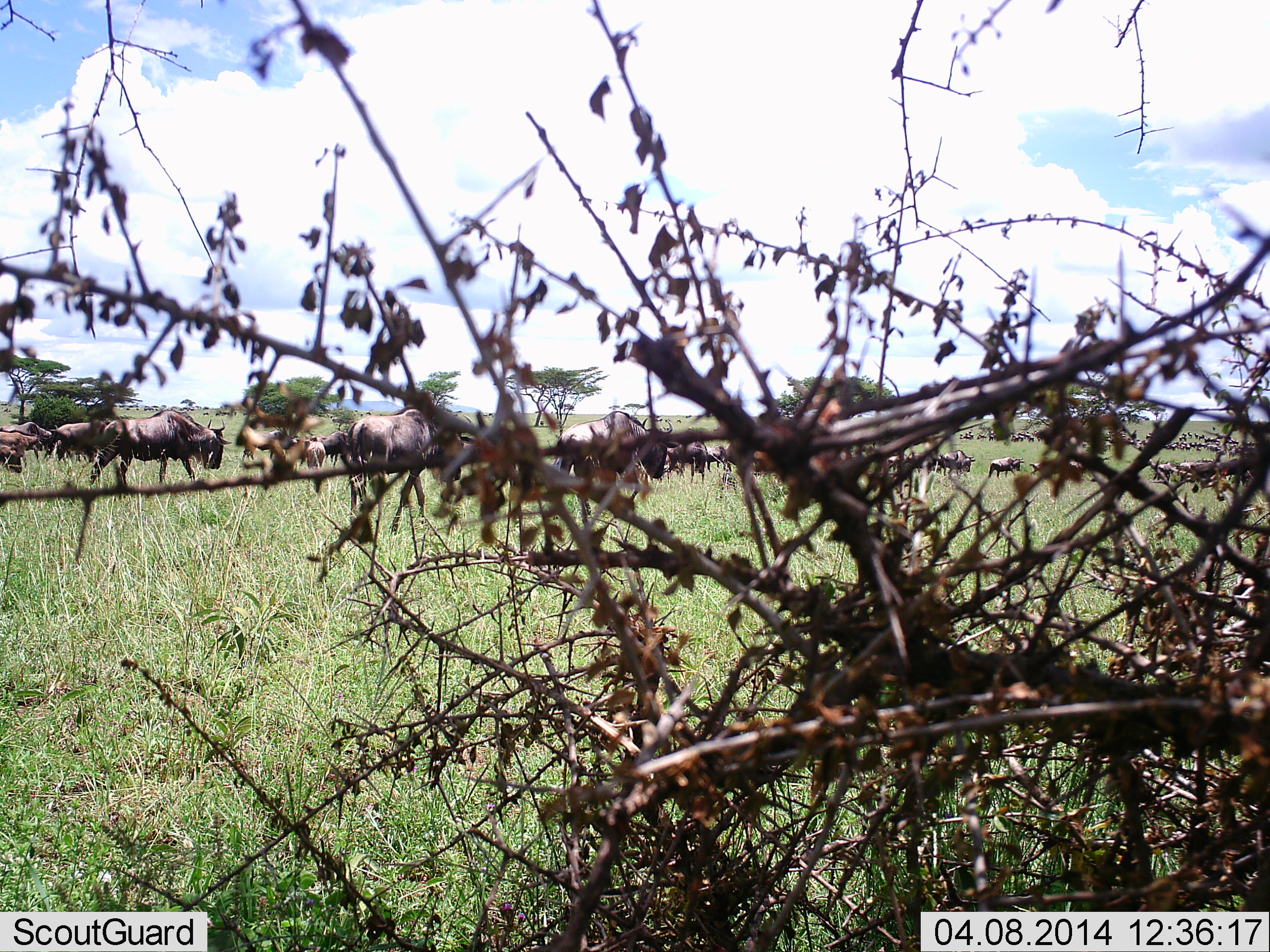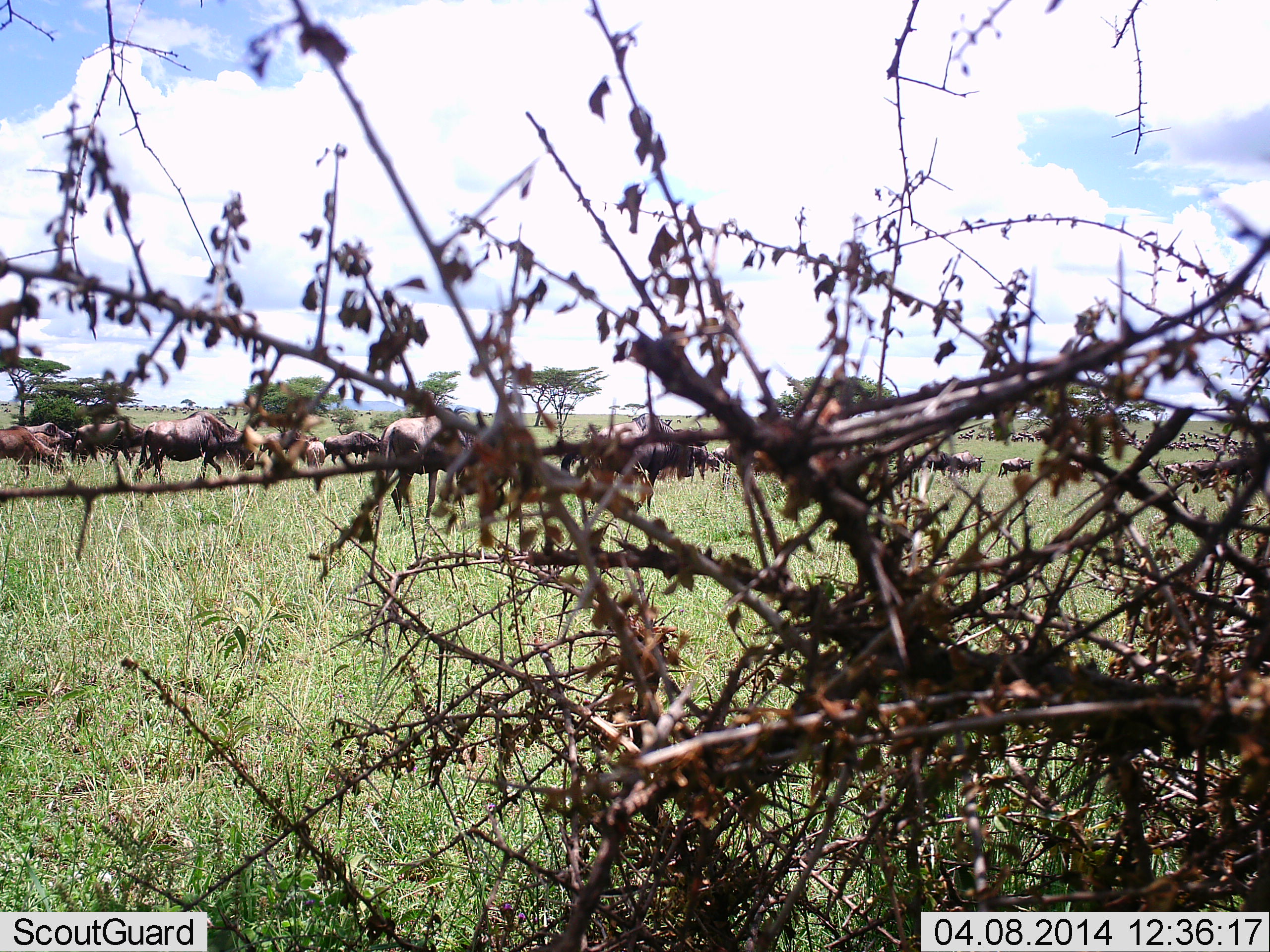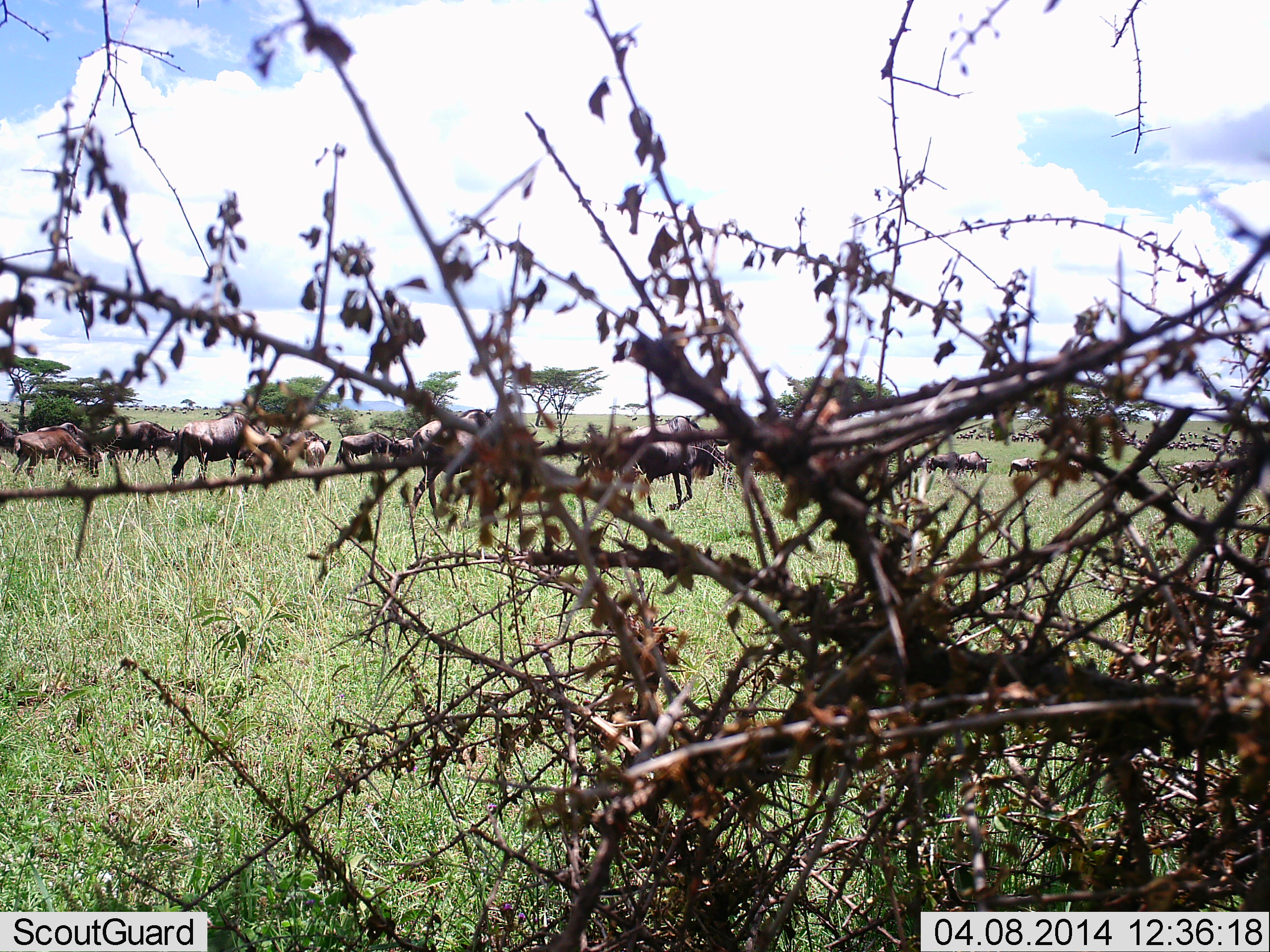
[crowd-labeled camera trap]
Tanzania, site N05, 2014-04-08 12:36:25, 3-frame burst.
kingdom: Animalia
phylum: Chordata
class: Mammalia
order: Artiodactyla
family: Bovidae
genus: Connochaetes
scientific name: Connochaetes taurinus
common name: blue wildebeest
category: wildebeest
Wildebeest (blue wildebeest) (Connochaetes taurinus), count 51+. Behavior (volunteer vote fractions): standing 10%, resting 0%, moving 100%, interacting 0%. Young present (vote fraction): 0%. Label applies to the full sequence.